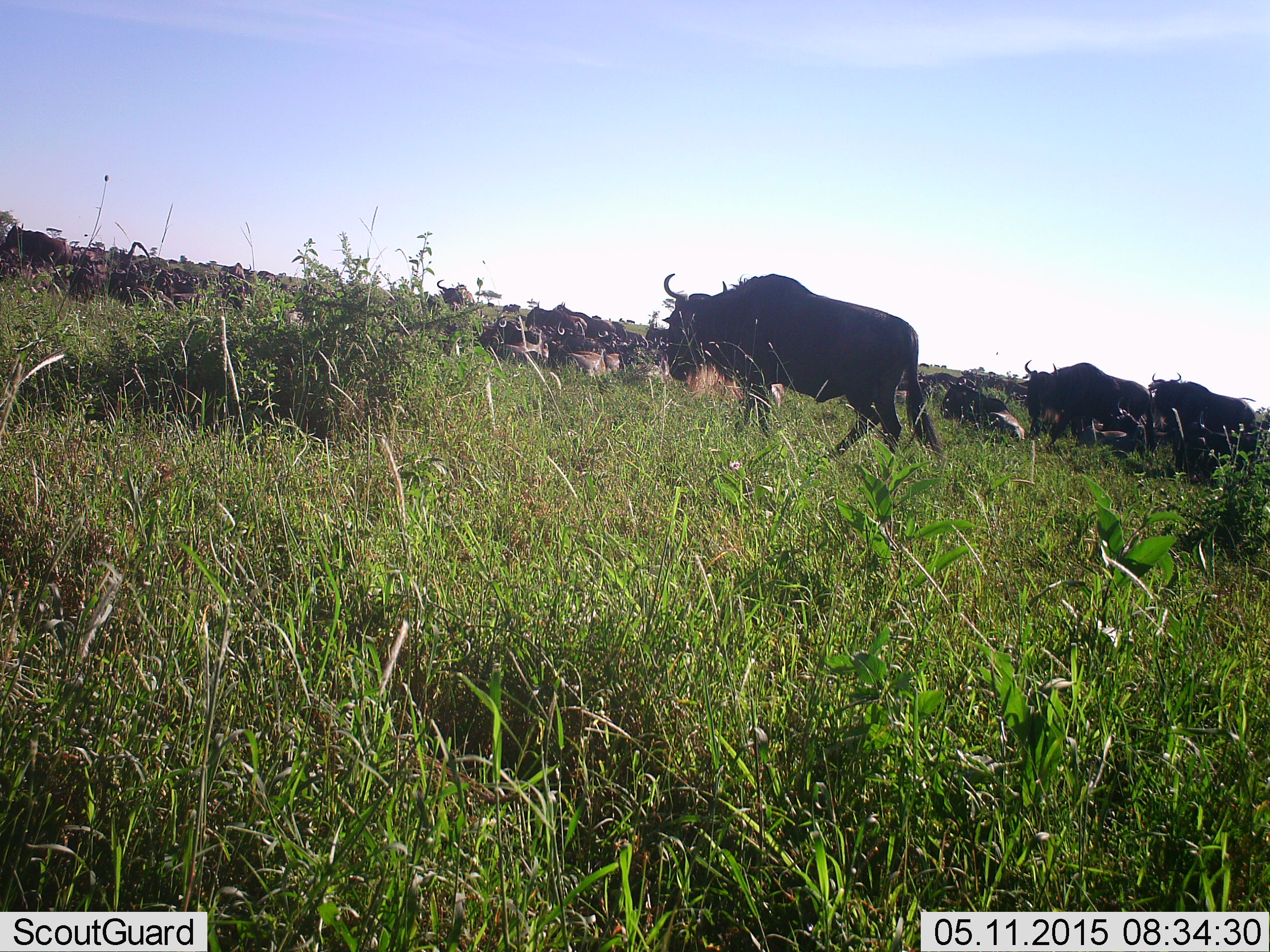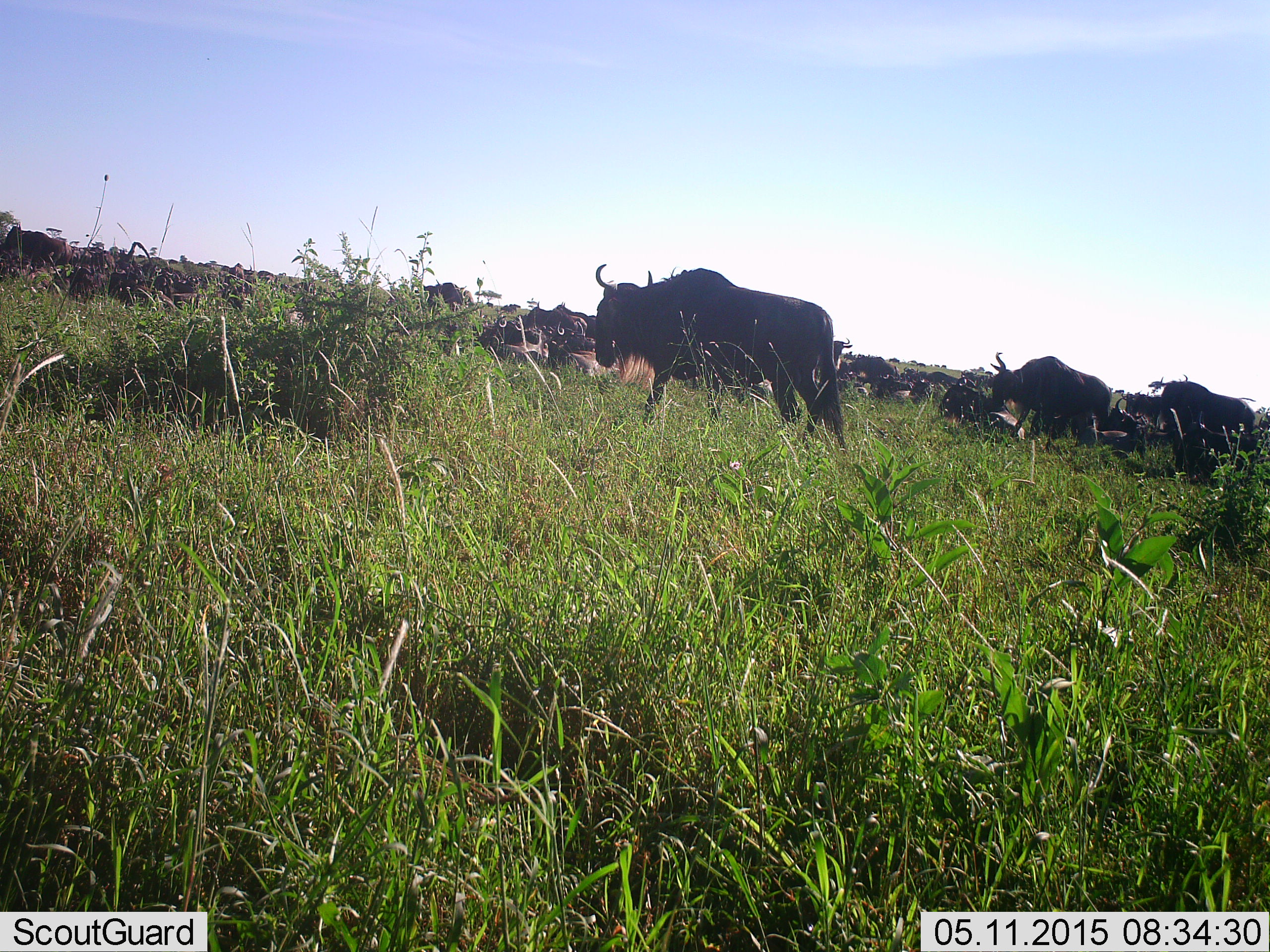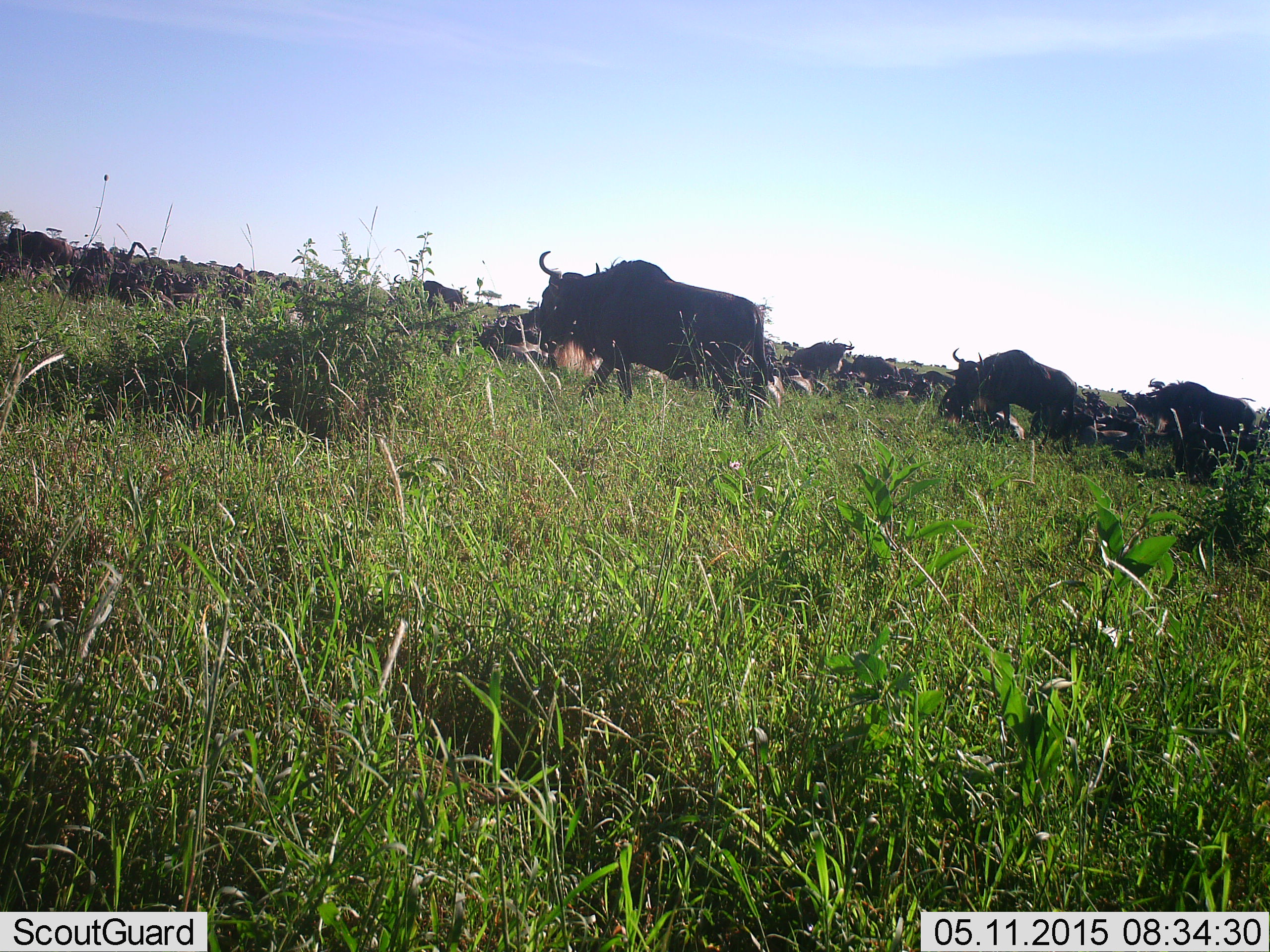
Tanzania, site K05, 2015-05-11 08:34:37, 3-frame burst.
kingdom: Animalia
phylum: Chordata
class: Mammalia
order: Artiodactyla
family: Bovidae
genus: Connochaetes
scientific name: Connochaetes taurinus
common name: blue wildebeest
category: wildebeest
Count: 11-50.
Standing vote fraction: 50%.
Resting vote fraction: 60%.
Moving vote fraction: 90%.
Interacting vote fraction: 0%.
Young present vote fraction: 0%.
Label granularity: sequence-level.